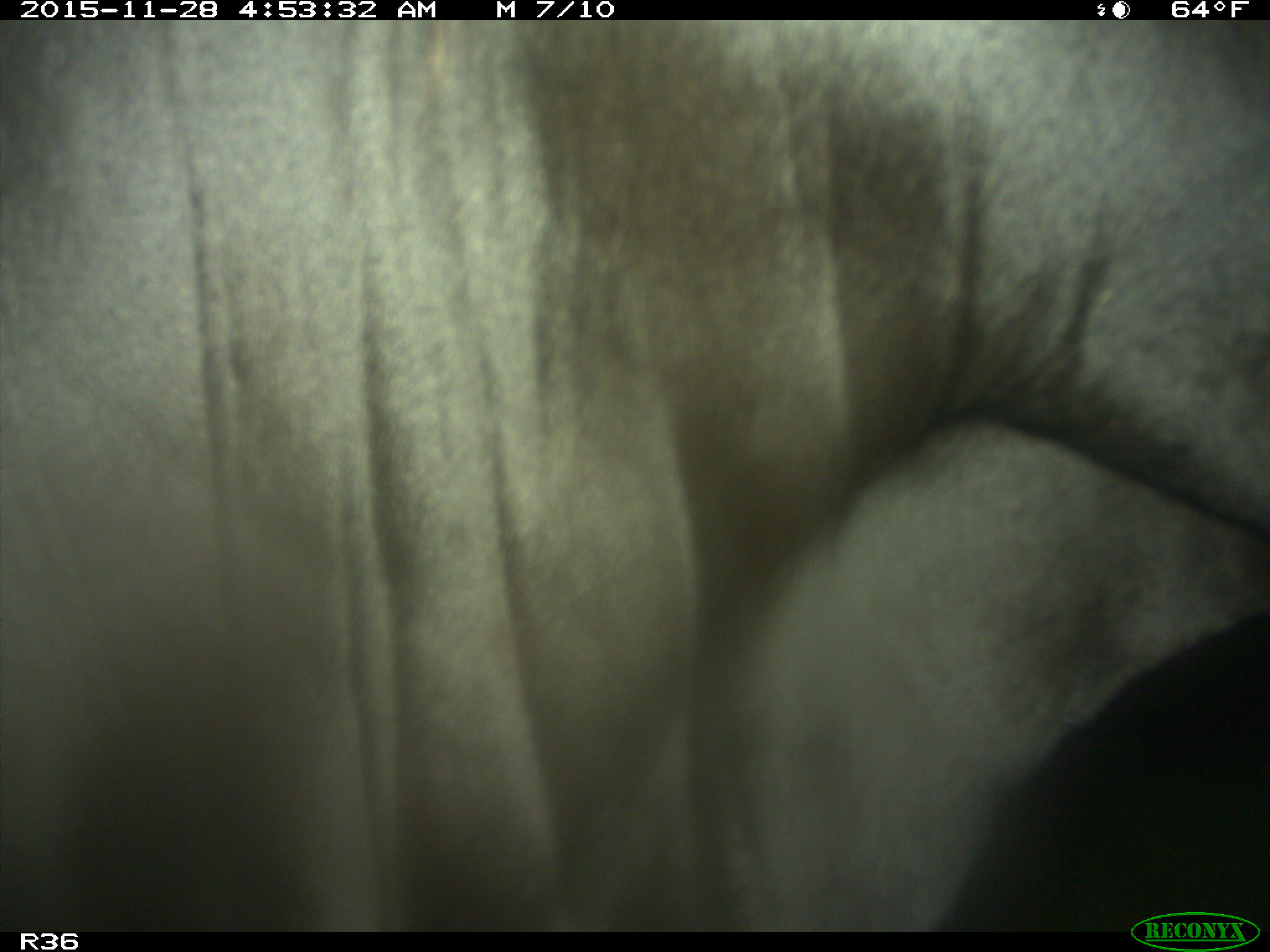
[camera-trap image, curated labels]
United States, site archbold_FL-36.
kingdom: Animalia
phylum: Chordata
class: Mammalia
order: Artiodactyla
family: Bovidae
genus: Bos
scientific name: Bos taurus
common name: domestic cow